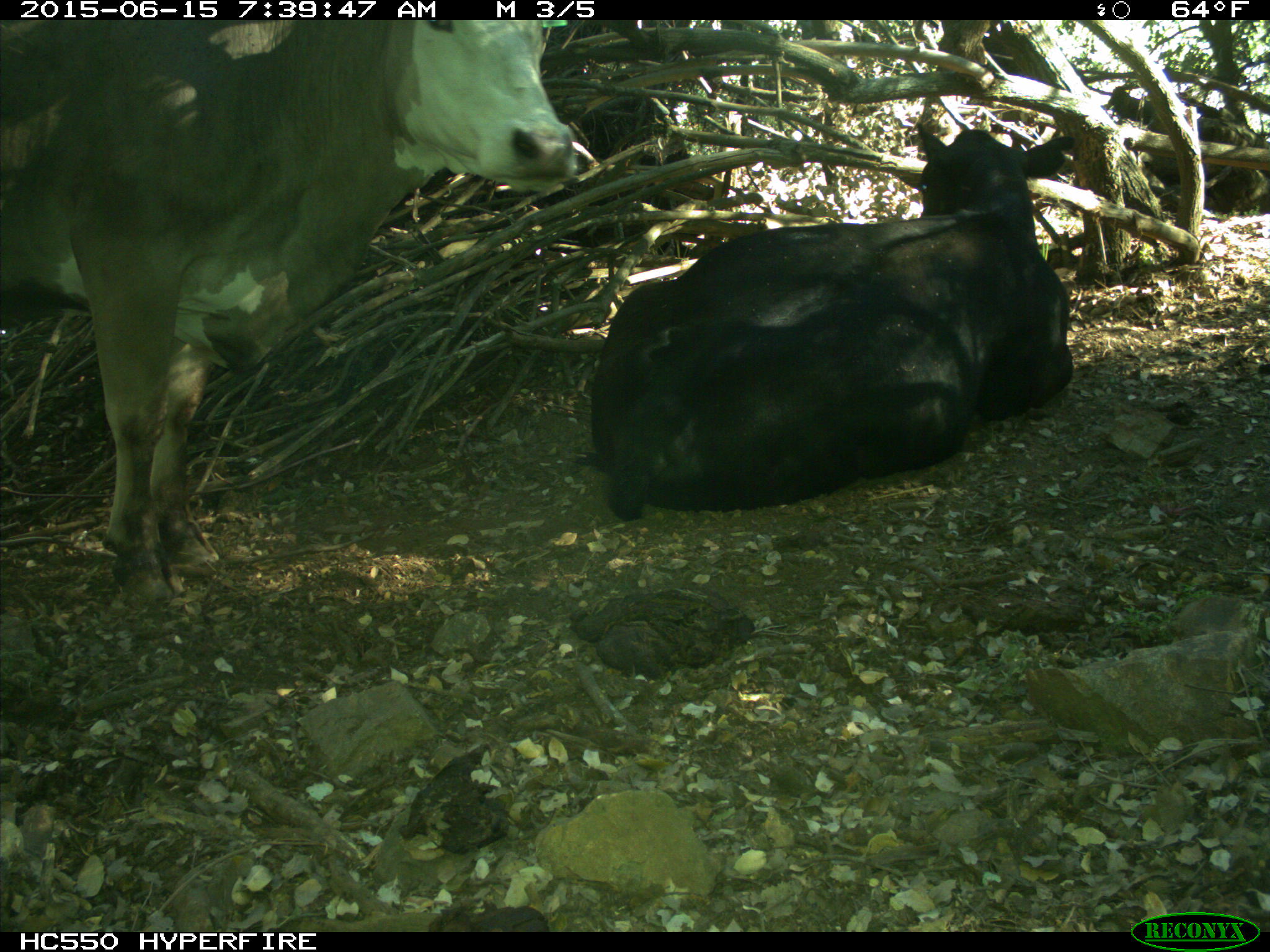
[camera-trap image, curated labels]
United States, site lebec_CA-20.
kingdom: Animalia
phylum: Chordata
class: Mammalia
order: Artiodactyla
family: Bovidae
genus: Bos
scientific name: Bos taurus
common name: domestic cow